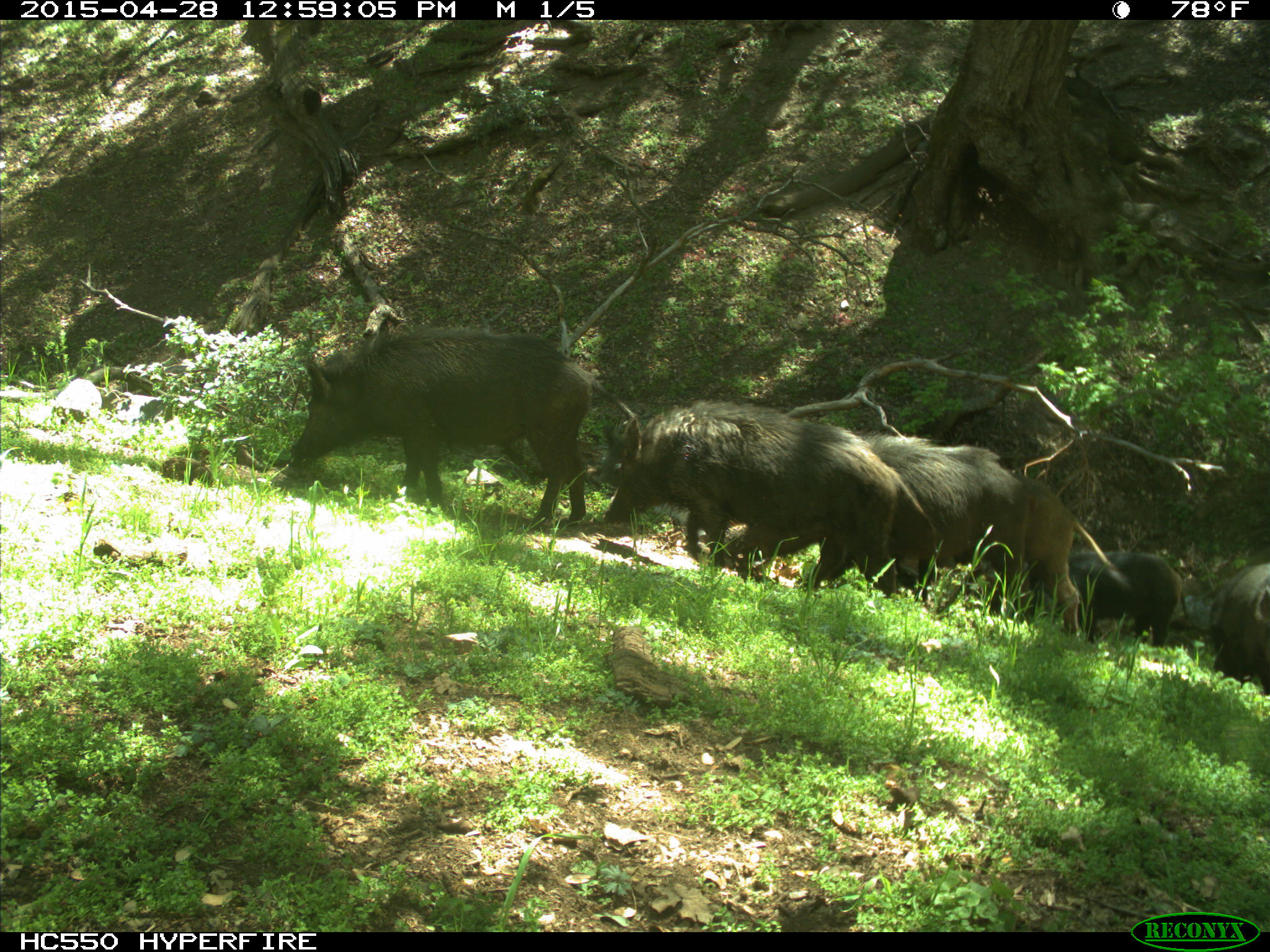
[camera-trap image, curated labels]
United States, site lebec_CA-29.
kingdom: Animalia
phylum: Chordata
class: Mammalia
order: Artiodactyla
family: Suidae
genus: Sus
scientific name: Sus scrofa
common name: wild boar